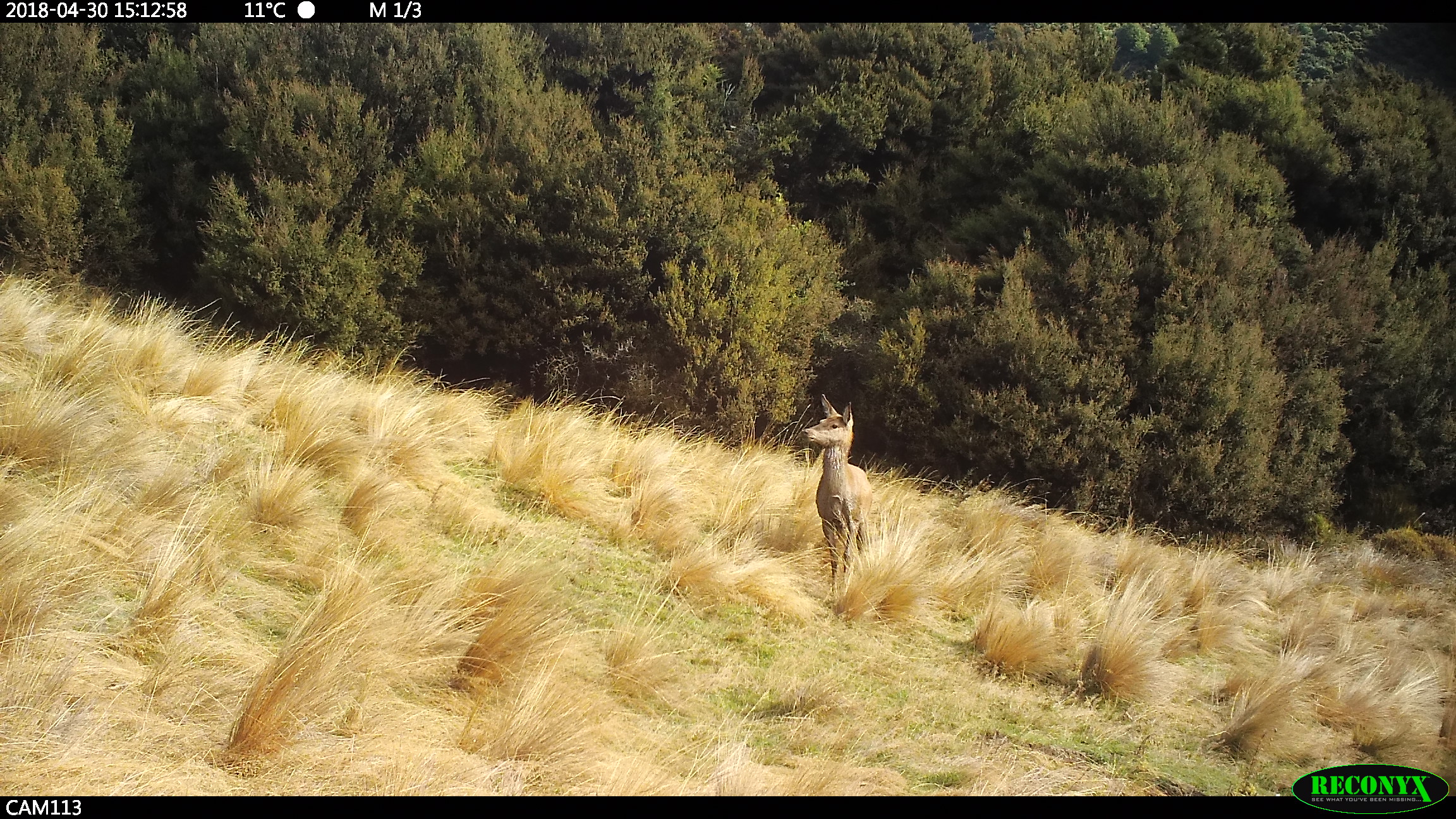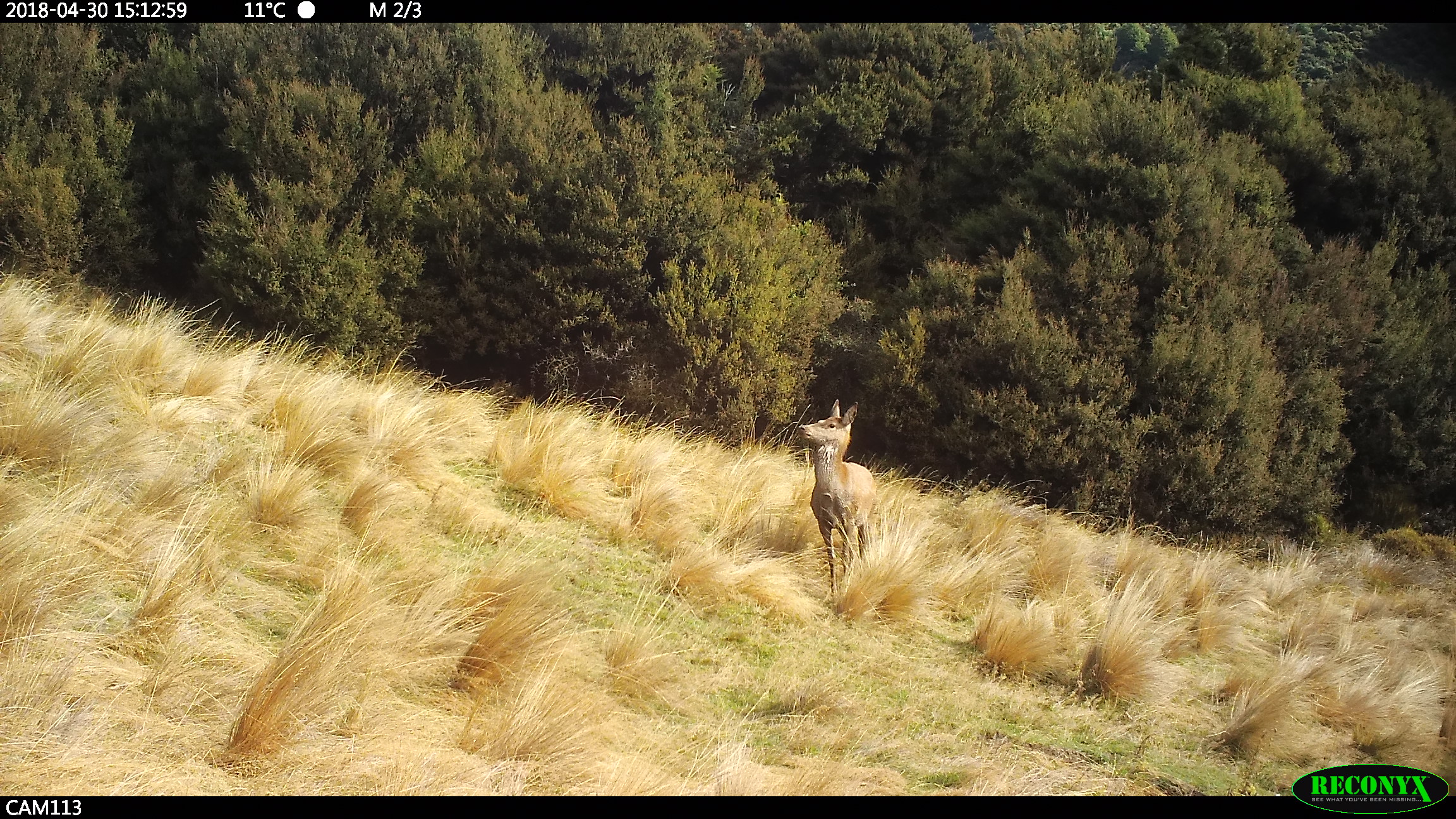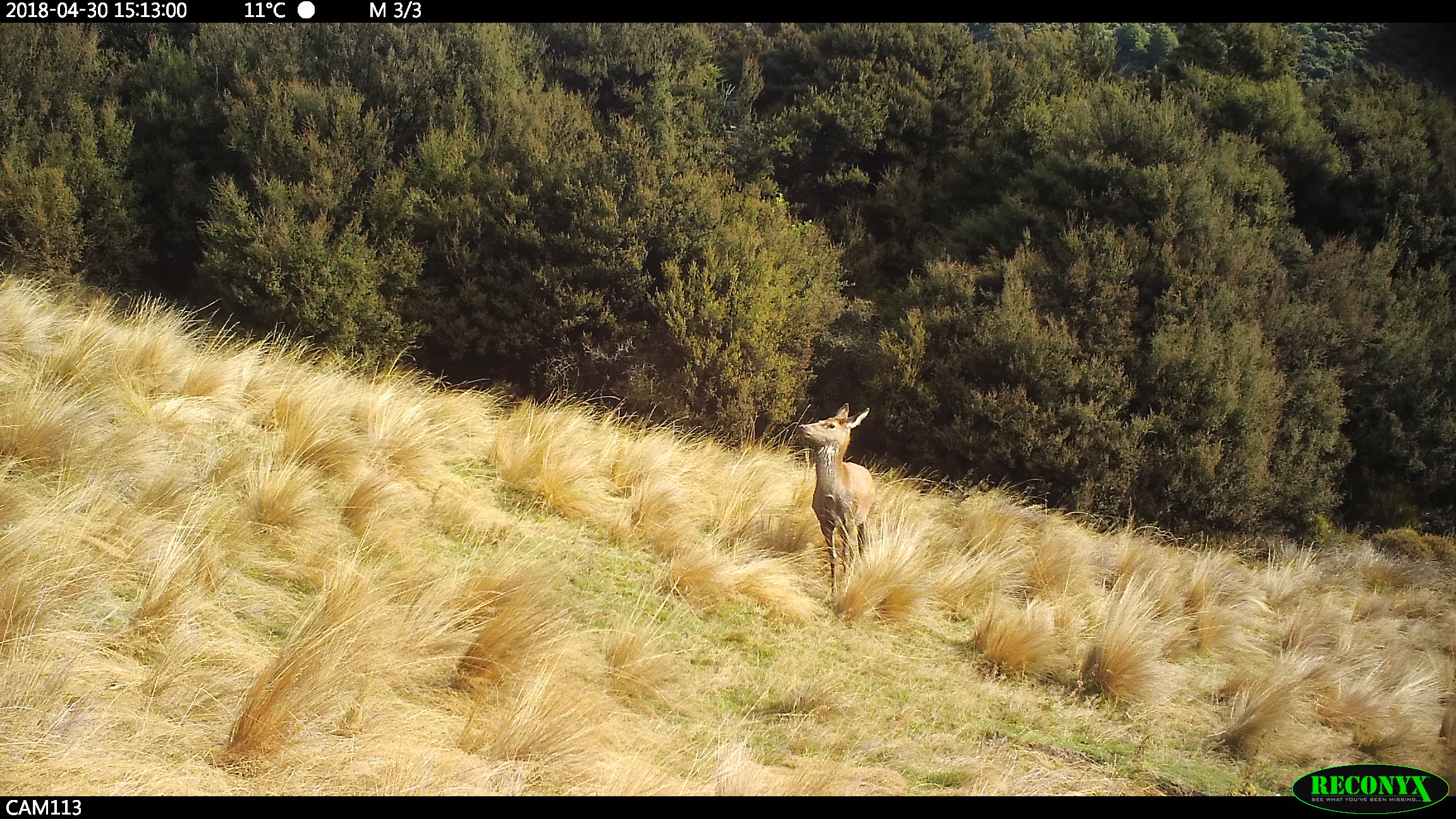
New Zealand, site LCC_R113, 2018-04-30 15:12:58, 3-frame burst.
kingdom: Animalia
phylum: Chordata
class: Mammalia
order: Artiodactyla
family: Cervidae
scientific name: Cervidae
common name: deer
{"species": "deer (Cervidae)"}